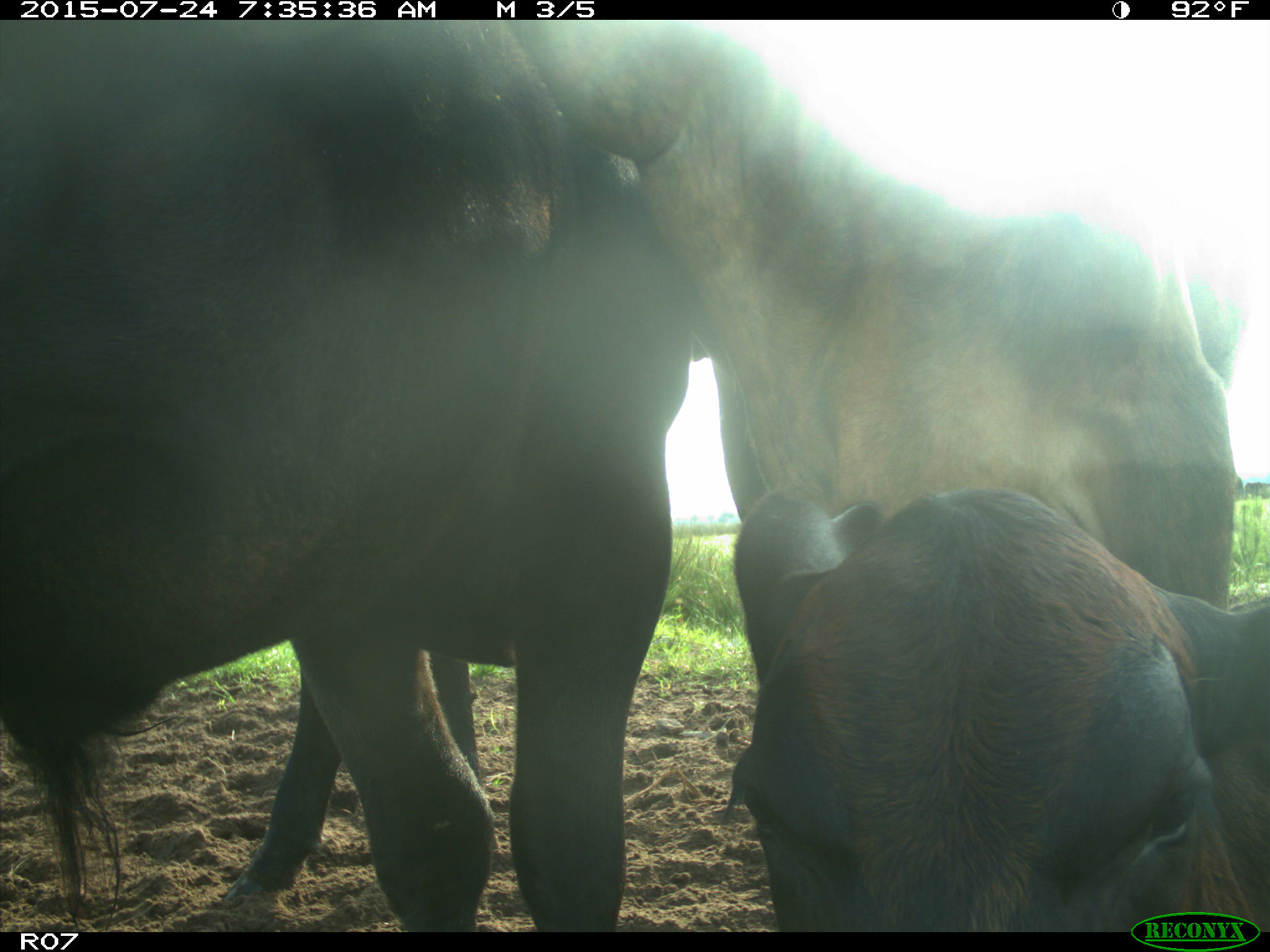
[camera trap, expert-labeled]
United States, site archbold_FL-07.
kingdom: Animalia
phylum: Chordata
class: Mammalia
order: Artiodactyla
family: Bovidae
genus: Bos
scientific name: Bos taurus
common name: domestic cow